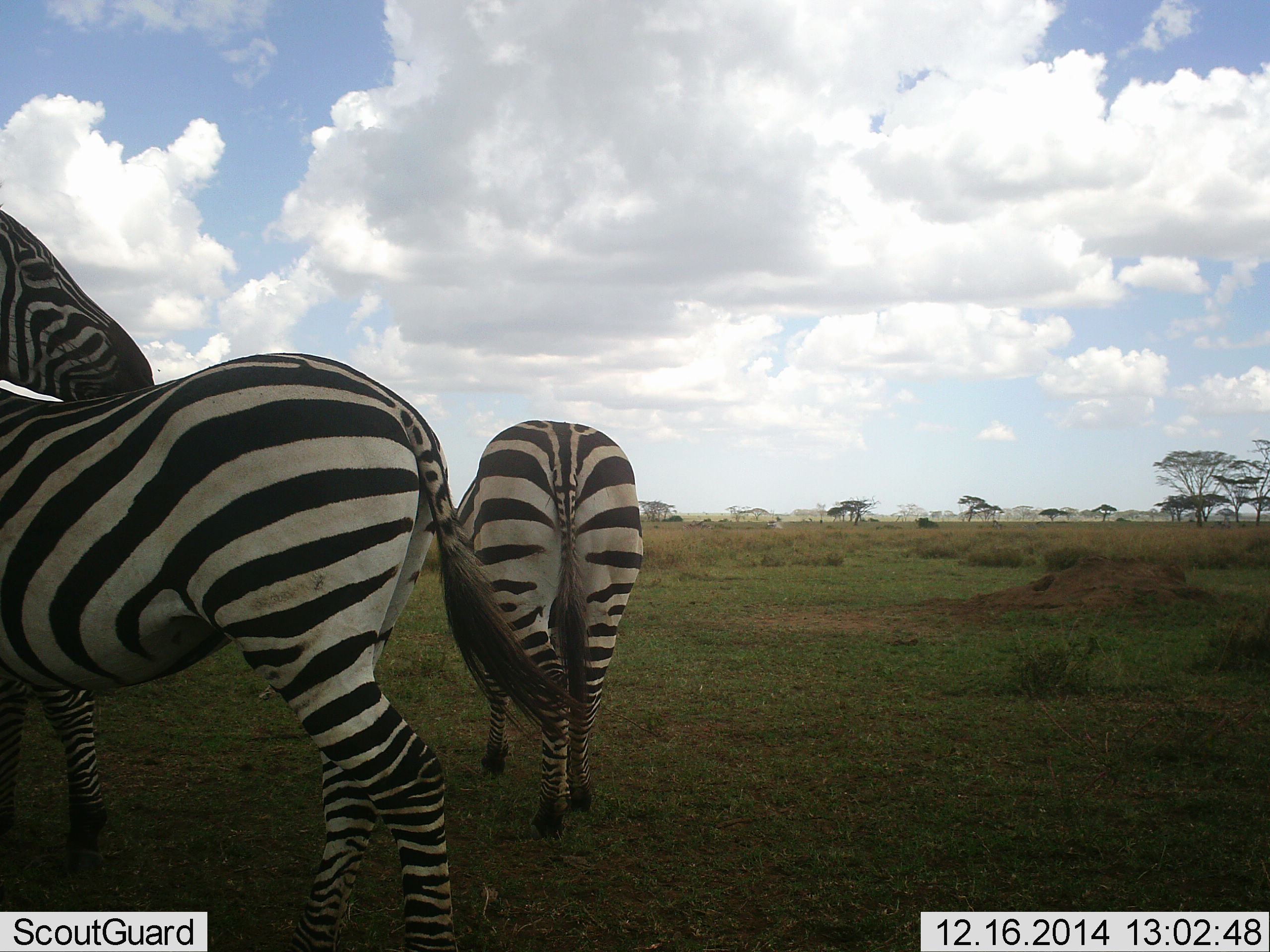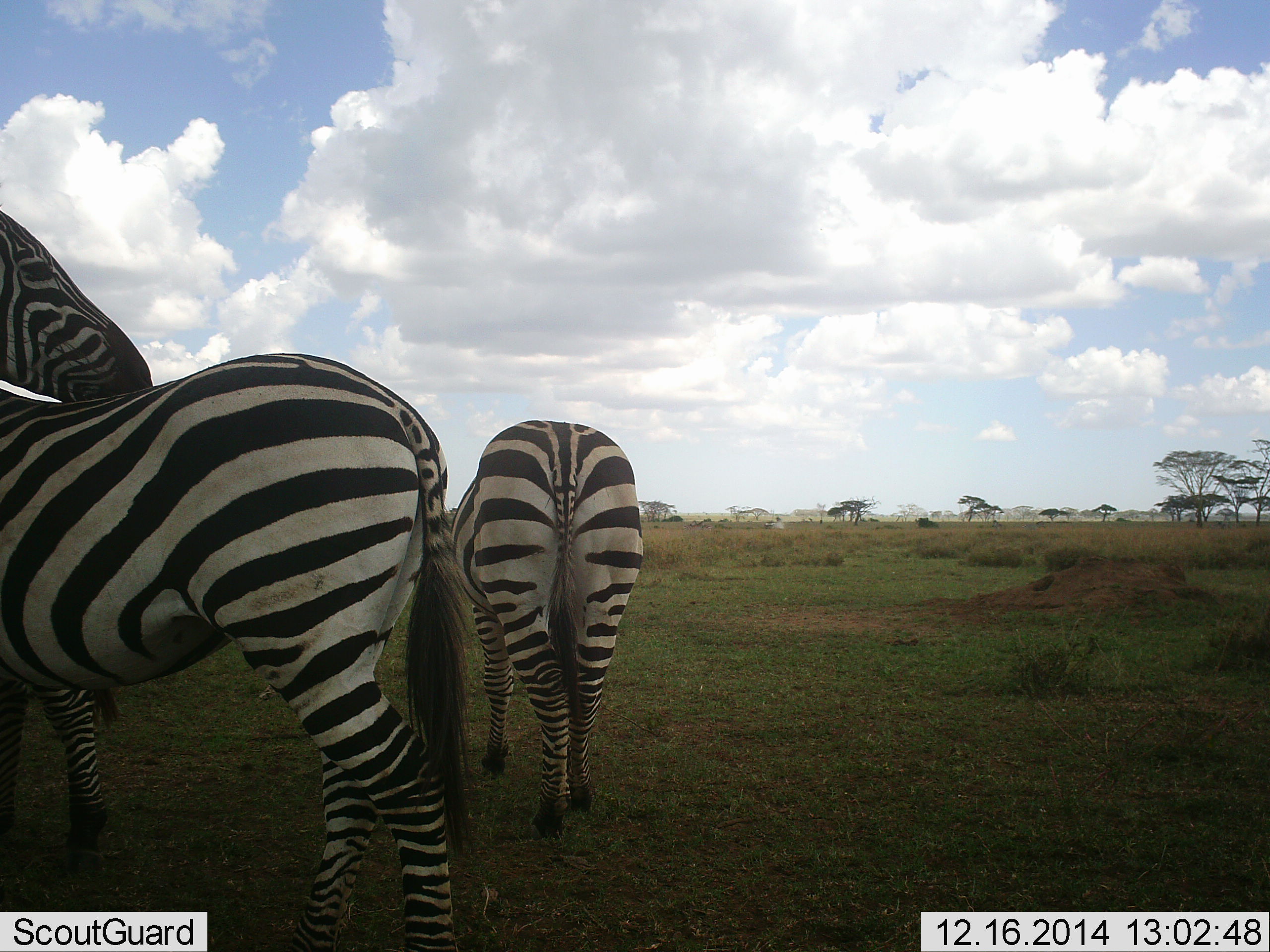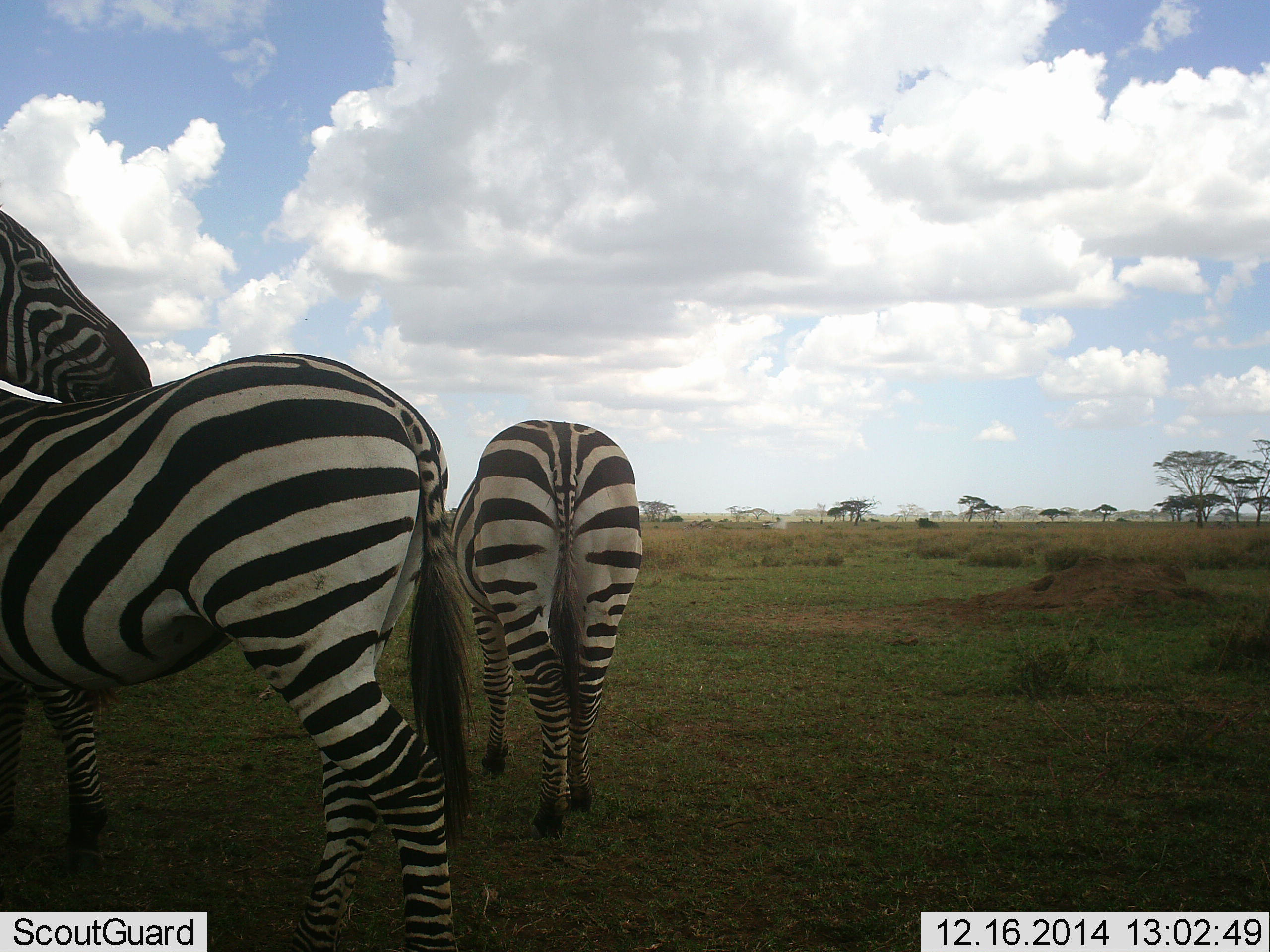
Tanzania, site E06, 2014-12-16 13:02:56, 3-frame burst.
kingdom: Animalia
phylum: Chordata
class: Mammalia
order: Perissodactyla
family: Equidae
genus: Equus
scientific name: Equus quagga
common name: plains zebra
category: zebra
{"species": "zebra (plains zebra) (Equus quagga)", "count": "3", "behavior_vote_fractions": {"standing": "90%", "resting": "10%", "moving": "0%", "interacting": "40%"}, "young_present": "0%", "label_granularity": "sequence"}